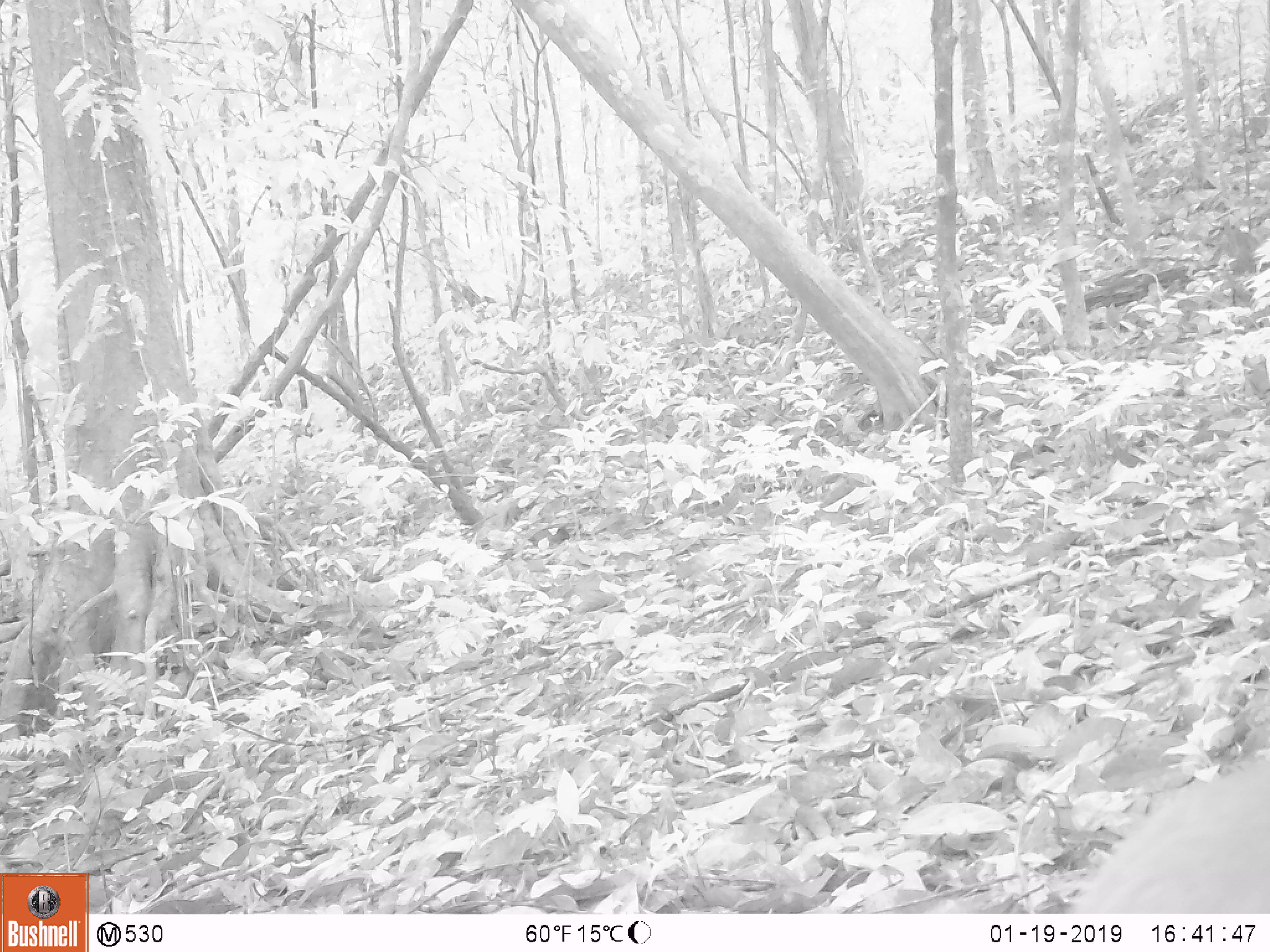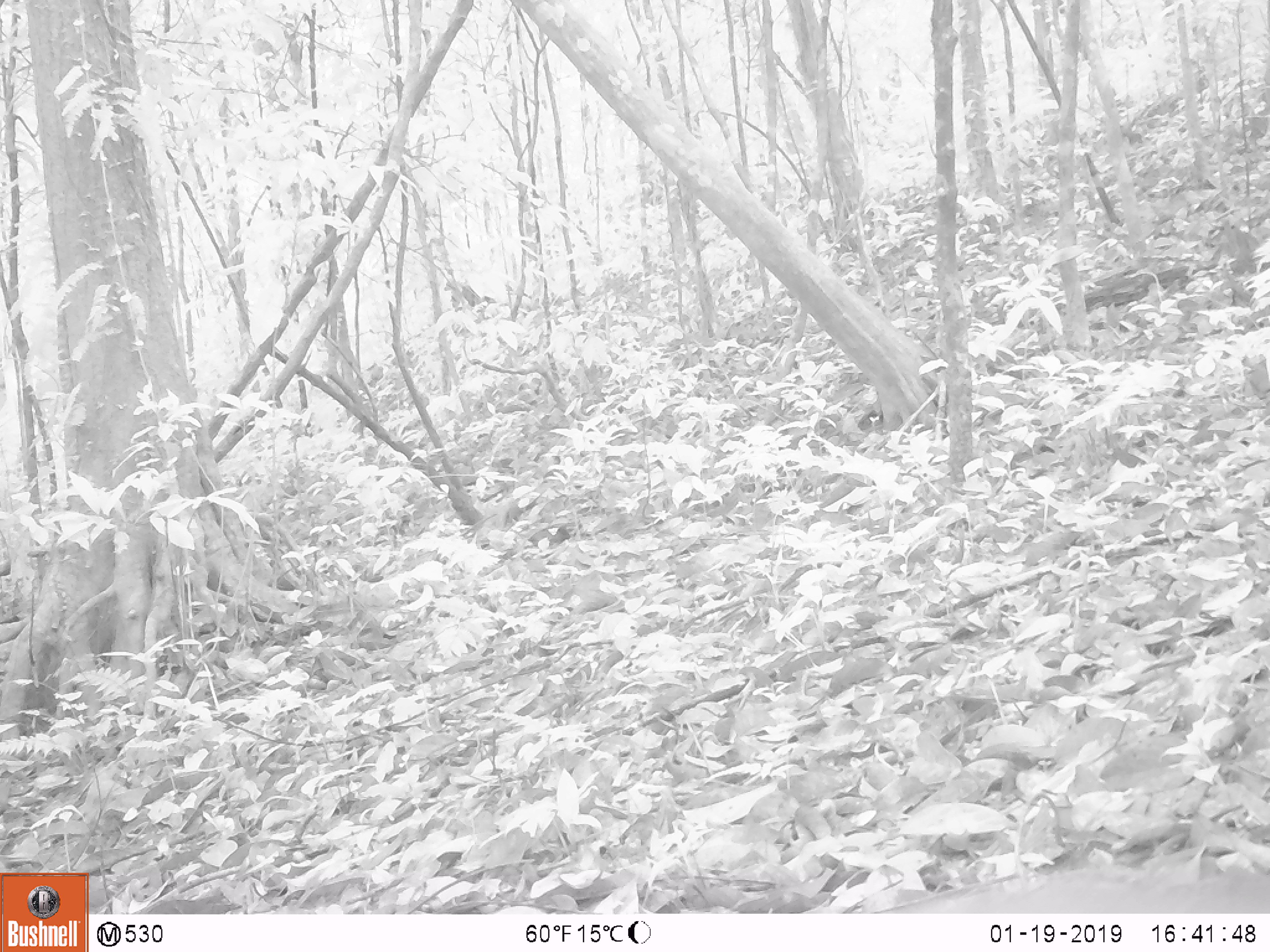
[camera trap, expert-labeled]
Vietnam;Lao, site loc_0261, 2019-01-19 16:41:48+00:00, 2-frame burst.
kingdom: Animalia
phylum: Chordata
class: Mammalia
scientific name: Laurasiatheria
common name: ungulate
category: unidentified ungulates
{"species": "unidentified ungulates (ungulate) (Laurasiatheria)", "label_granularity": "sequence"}